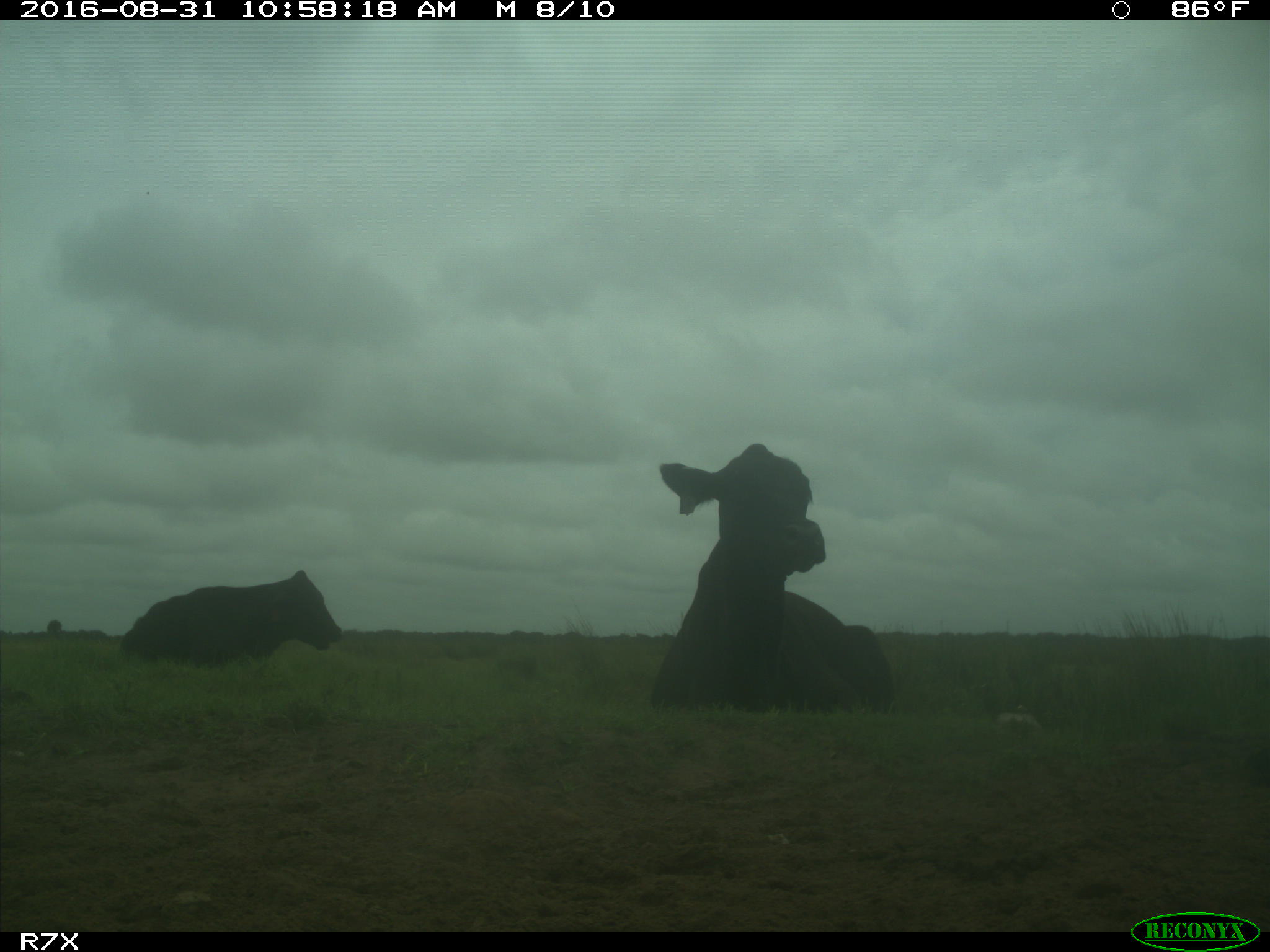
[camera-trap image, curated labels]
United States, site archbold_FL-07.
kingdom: Animalia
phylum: Chordata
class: Mammalia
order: Artiodactyla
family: Bovidae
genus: Bos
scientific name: Bos taurus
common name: domestic cow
Bos taurus (domestic cow).